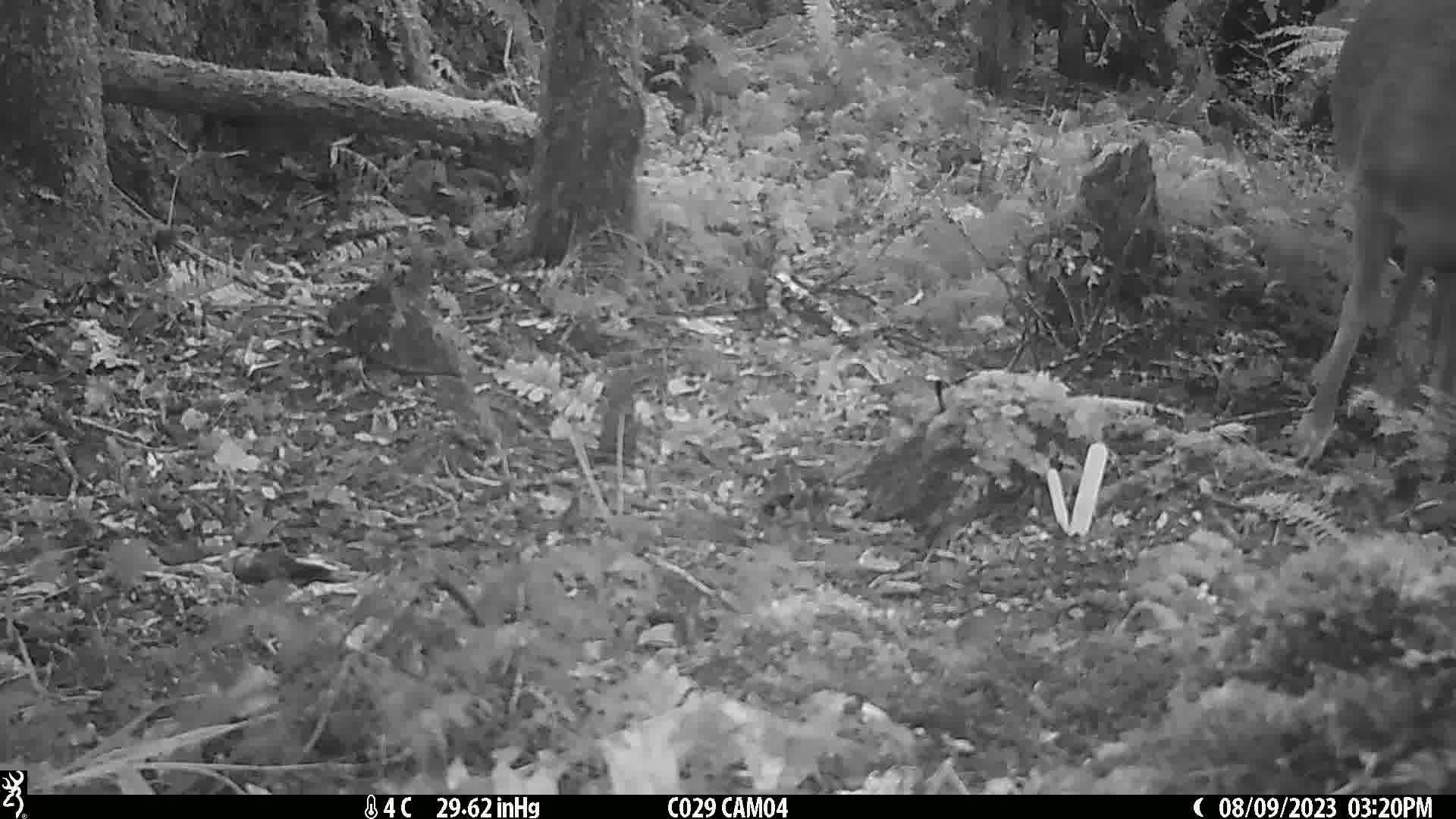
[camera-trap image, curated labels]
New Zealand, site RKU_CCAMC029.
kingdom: Animalia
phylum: Chordata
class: Mammalia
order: Artiodactyla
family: Cervidae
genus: Odocoileus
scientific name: Odocoileus virginianus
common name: white-tailed deer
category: white tailed deer